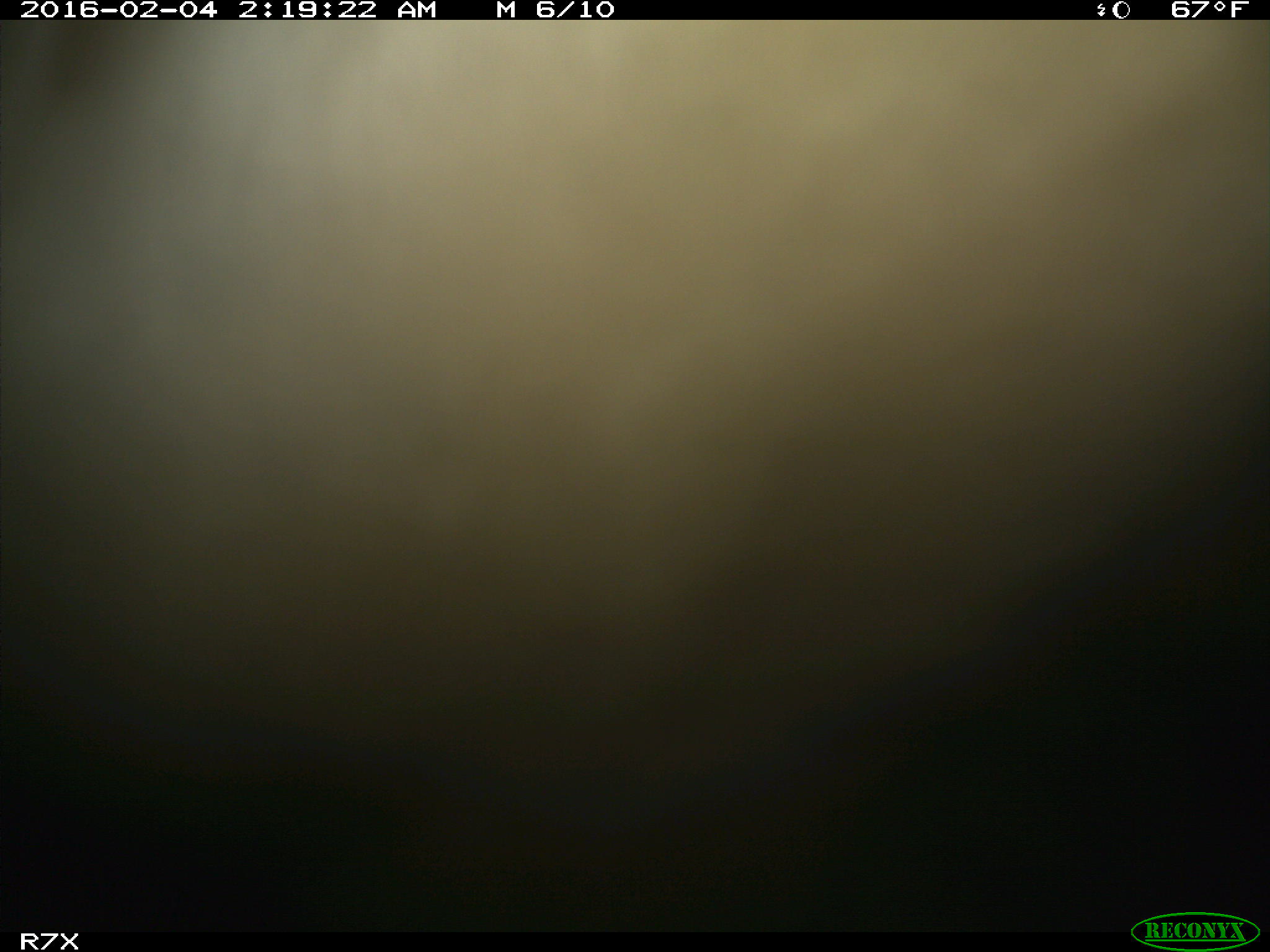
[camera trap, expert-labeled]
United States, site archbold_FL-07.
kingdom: Animalia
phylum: Chordata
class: Mammalia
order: Artiodactyla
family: Bovidae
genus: Bos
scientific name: Bos taurus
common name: domestic cow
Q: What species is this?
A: Bos taurus (domestic cow).